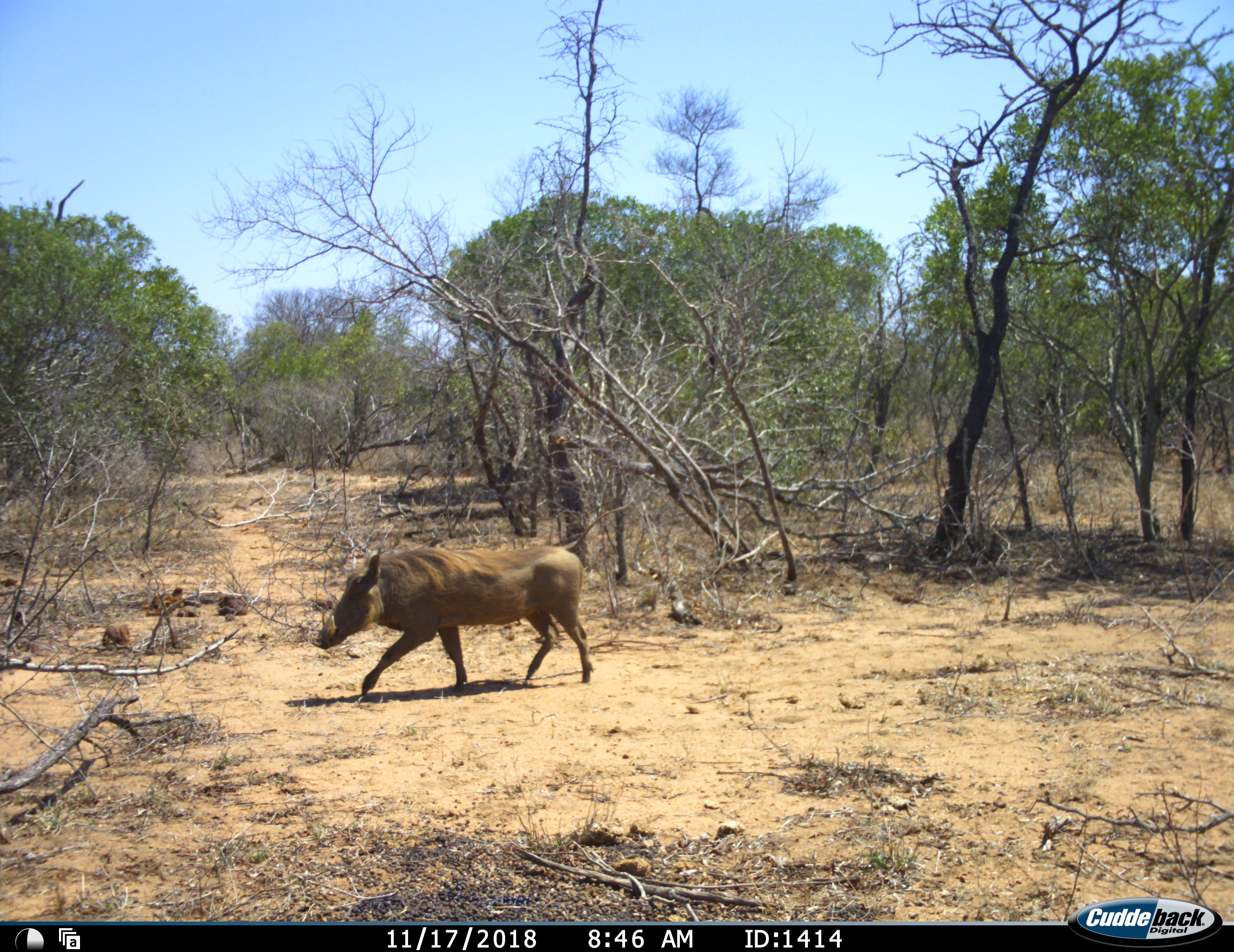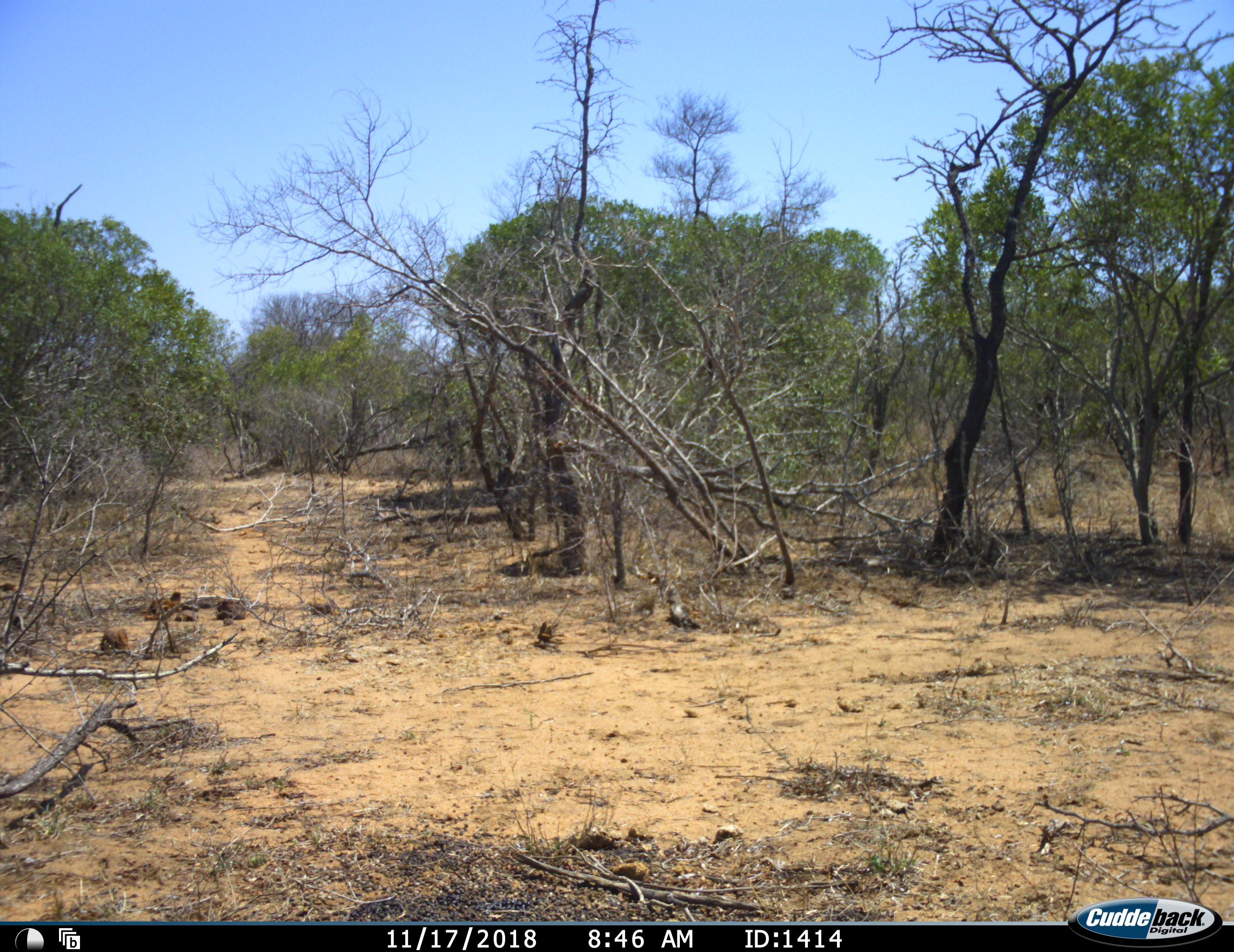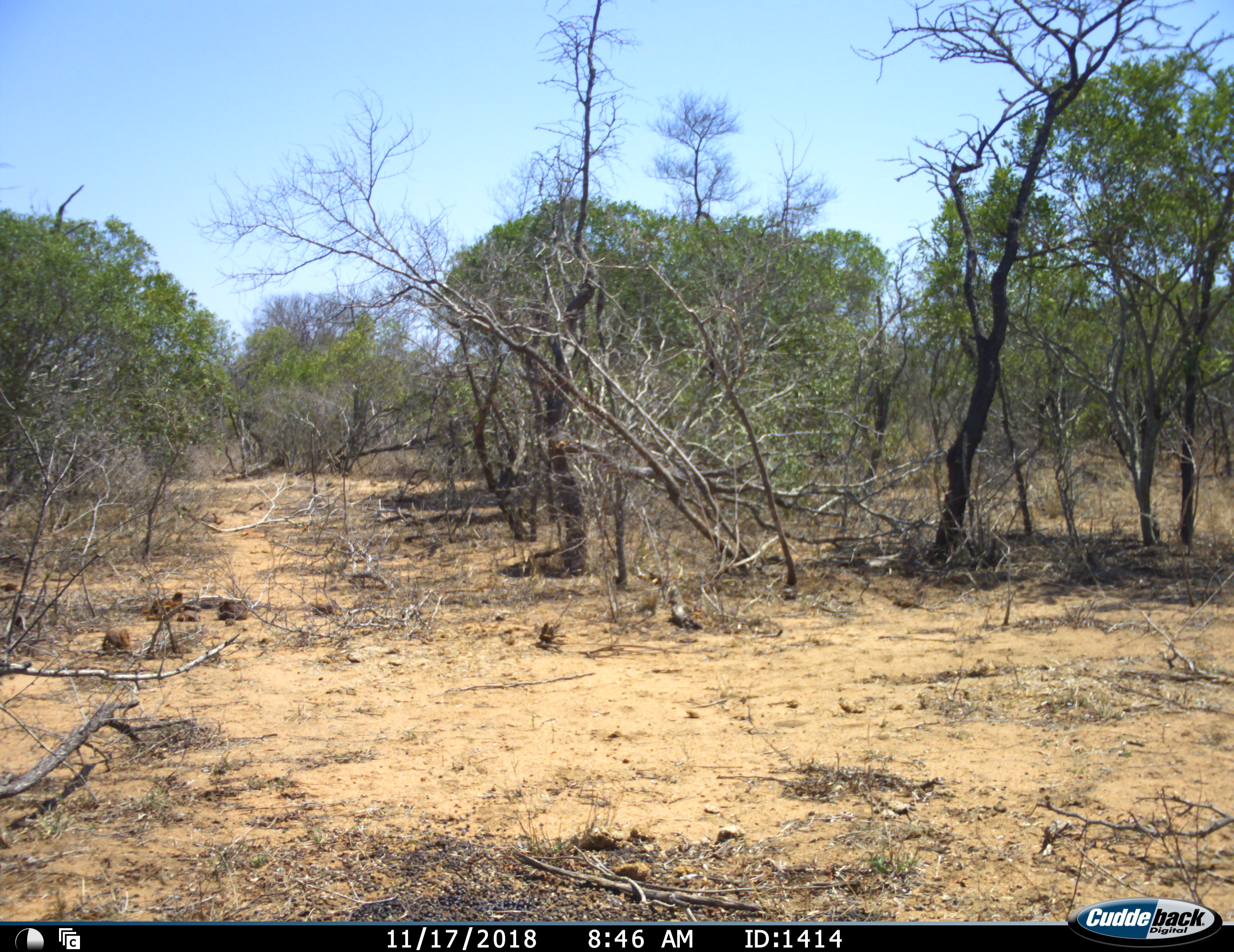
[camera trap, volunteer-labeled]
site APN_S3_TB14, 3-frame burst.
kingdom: Animalia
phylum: Chordata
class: Mammalia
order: Artiodactyla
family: Suidae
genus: Phacochoerus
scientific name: Phacochoerus africanus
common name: warthog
Warthog (Phacochoerus africanus), count 1. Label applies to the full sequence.